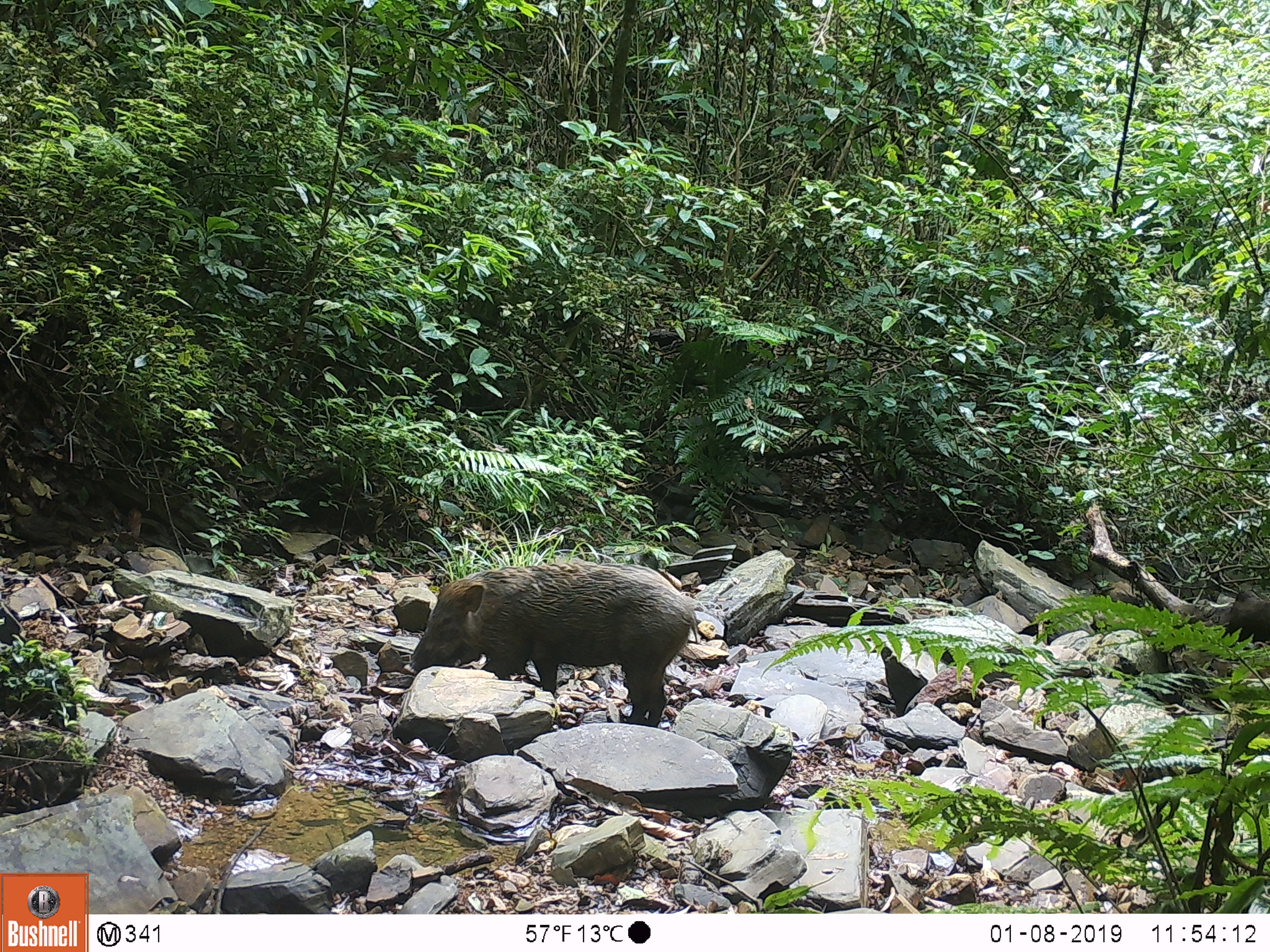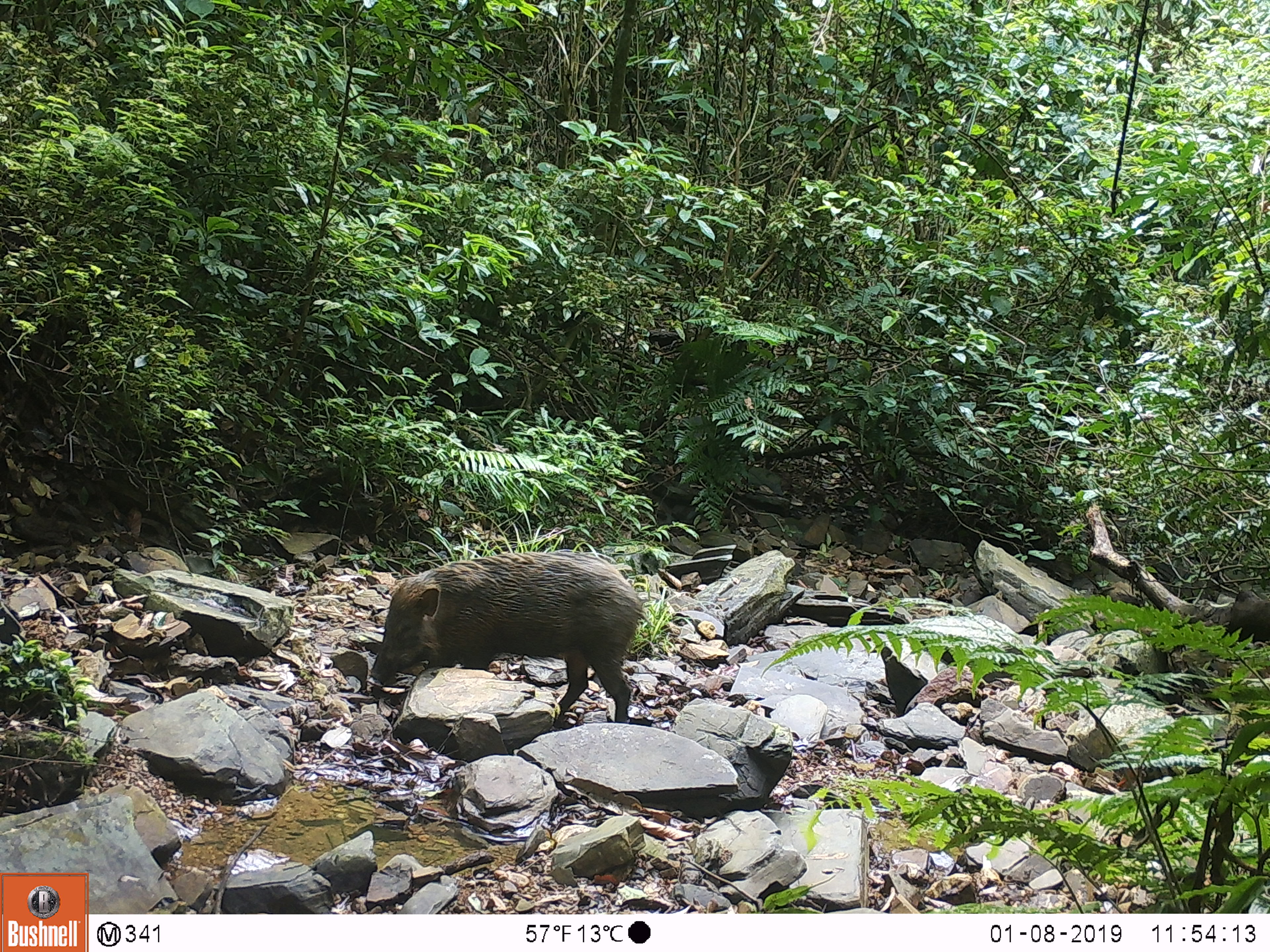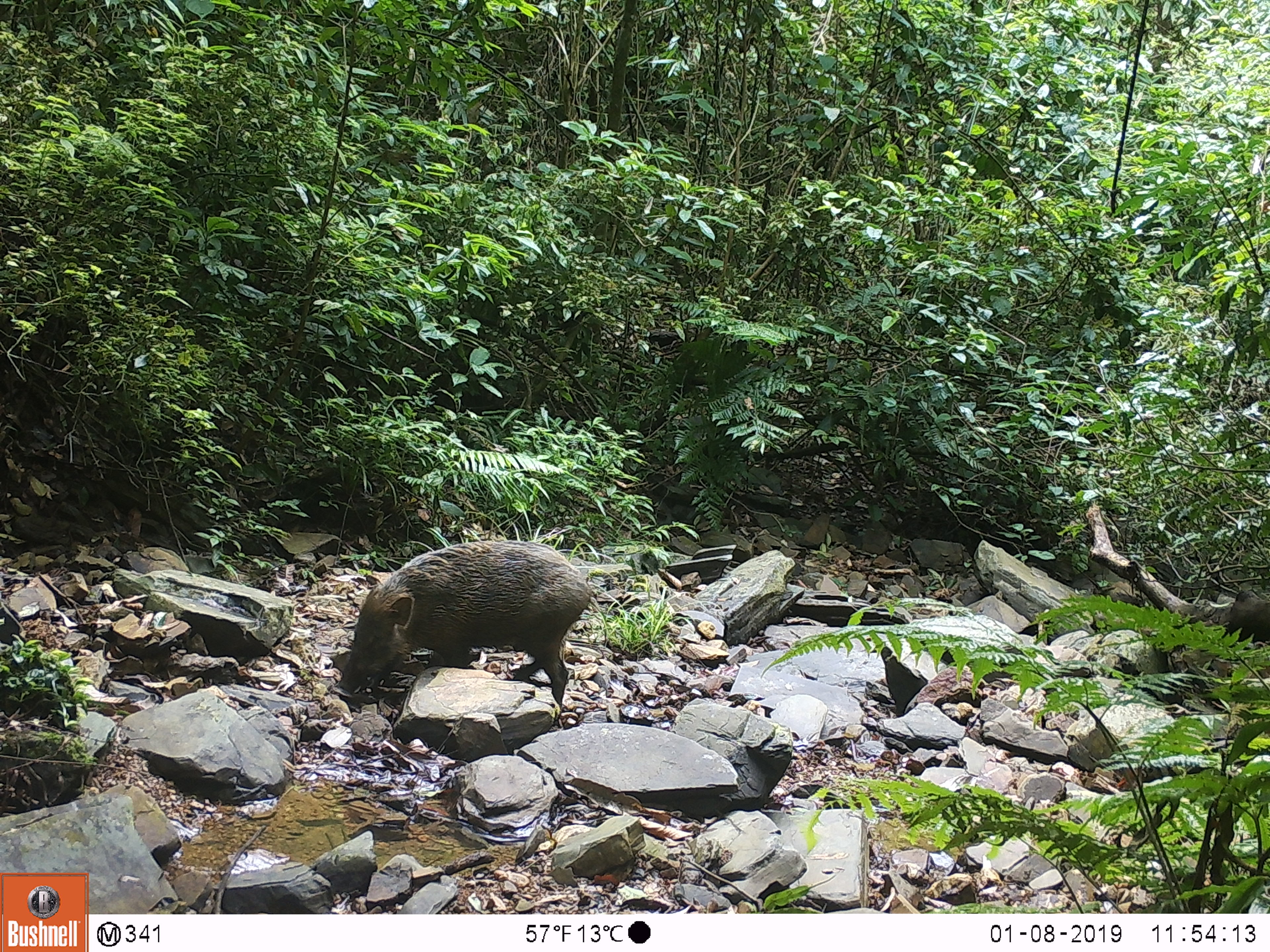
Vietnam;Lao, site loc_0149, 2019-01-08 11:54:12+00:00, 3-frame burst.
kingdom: Animalia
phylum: Chordata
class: Mammalia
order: Artiodactyla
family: Suidae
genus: Sus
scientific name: Sus scrofa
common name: eurasian wild pig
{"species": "eurasian wild pig (Sus scrofa)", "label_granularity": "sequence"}